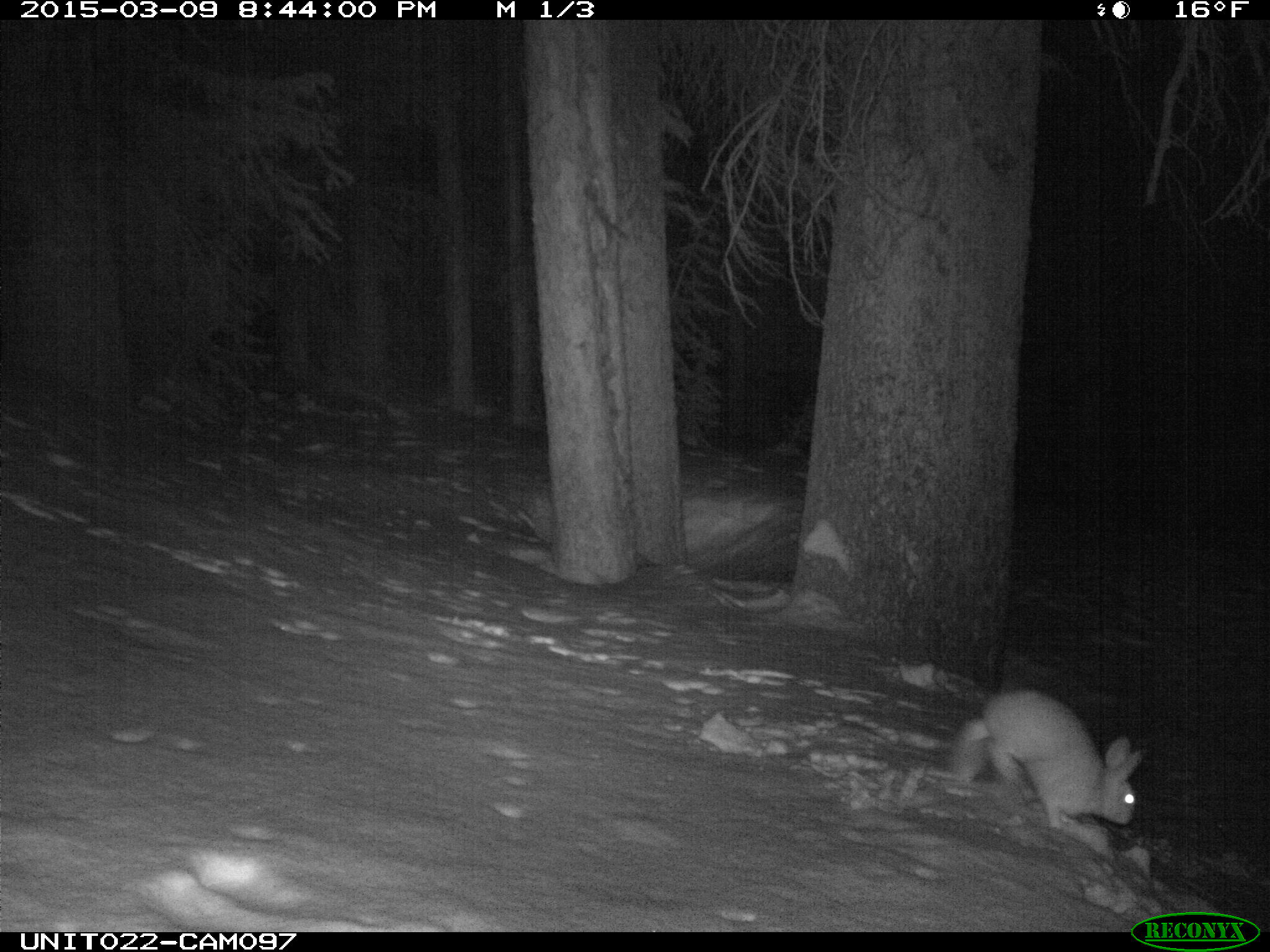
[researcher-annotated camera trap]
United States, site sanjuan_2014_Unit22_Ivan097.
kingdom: Animalia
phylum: Chordata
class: Mammalia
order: Lagomorpha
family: Leporidae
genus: Lepus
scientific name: Lepus americanus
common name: snowshoe hare